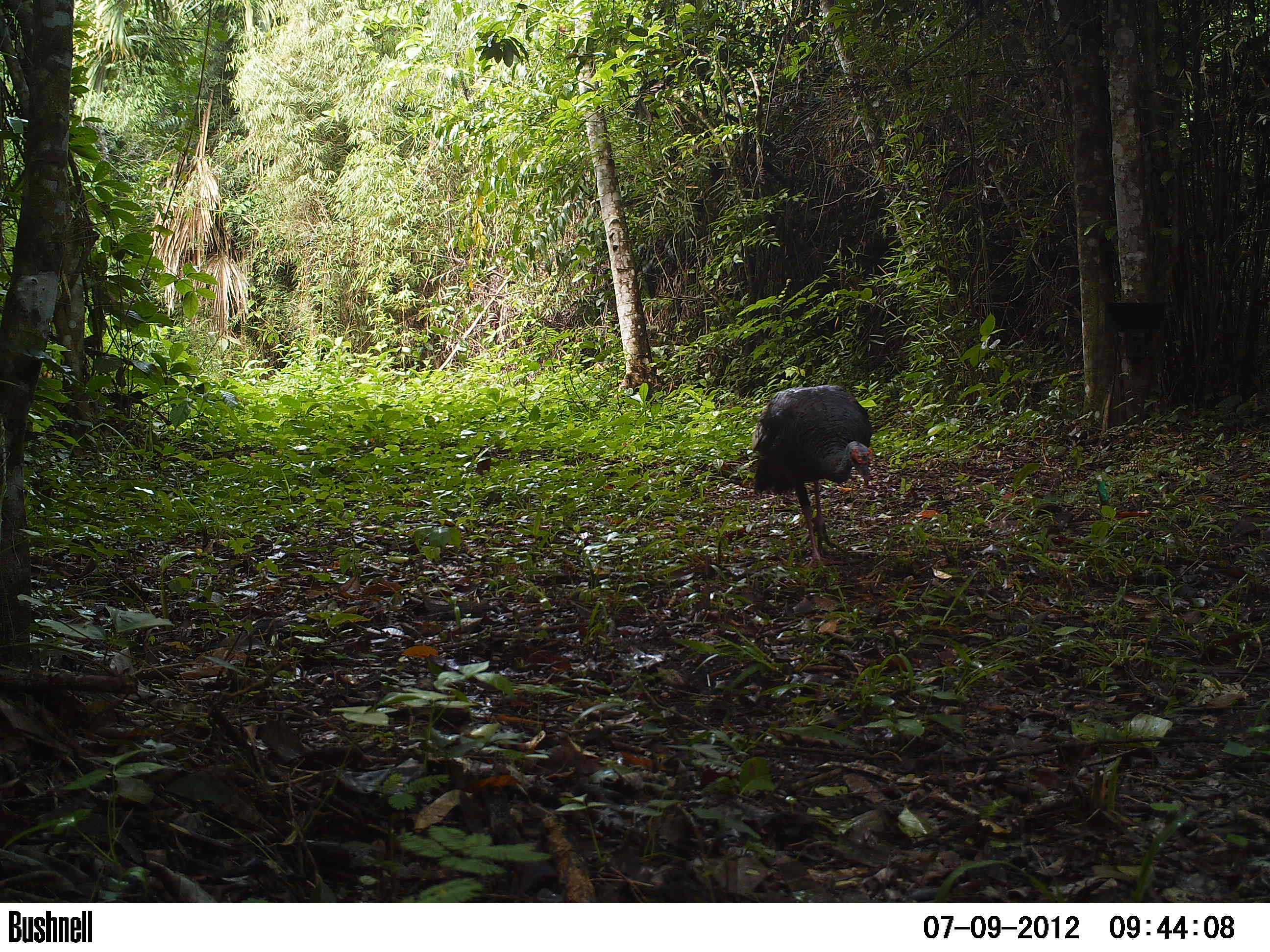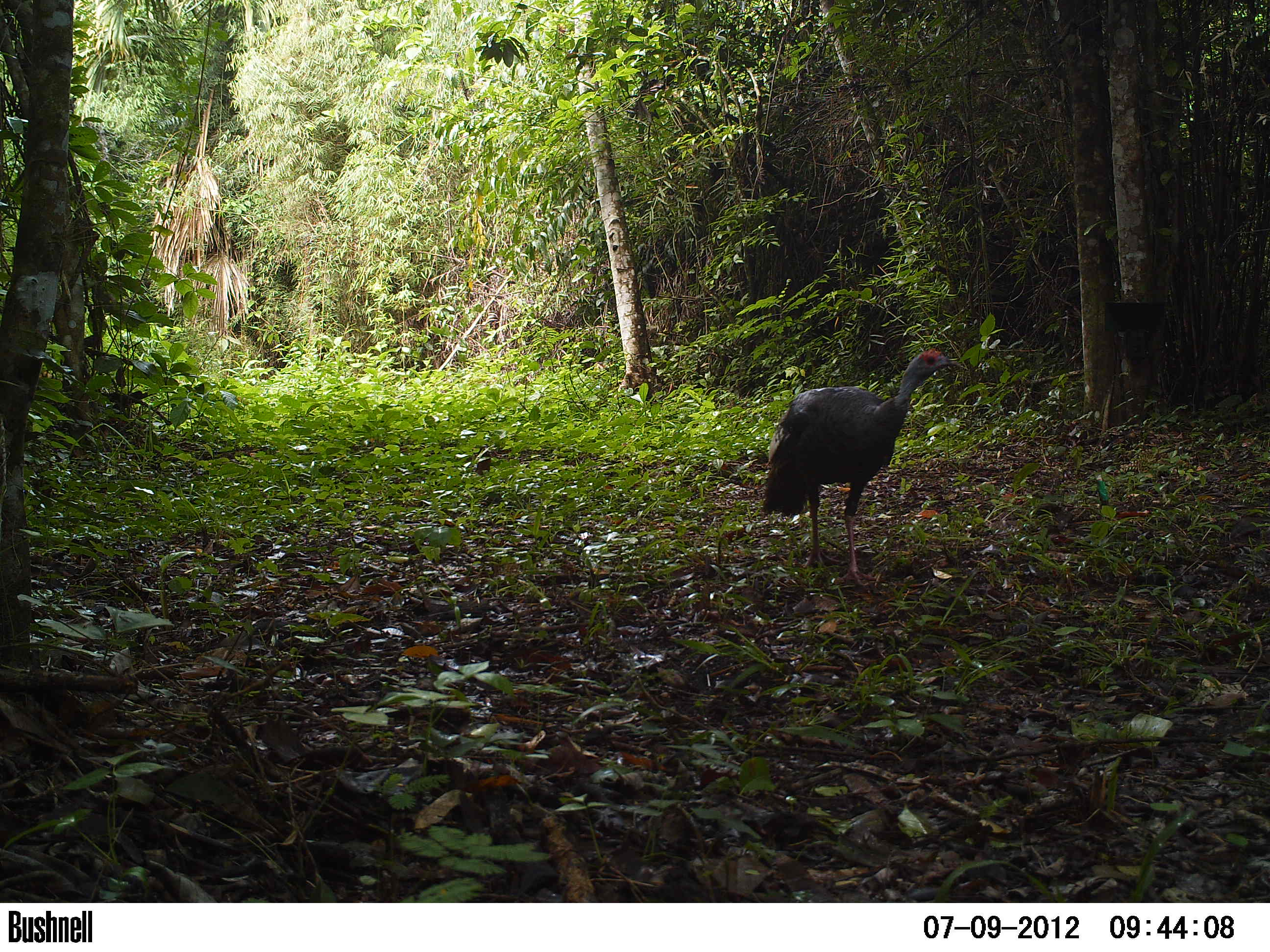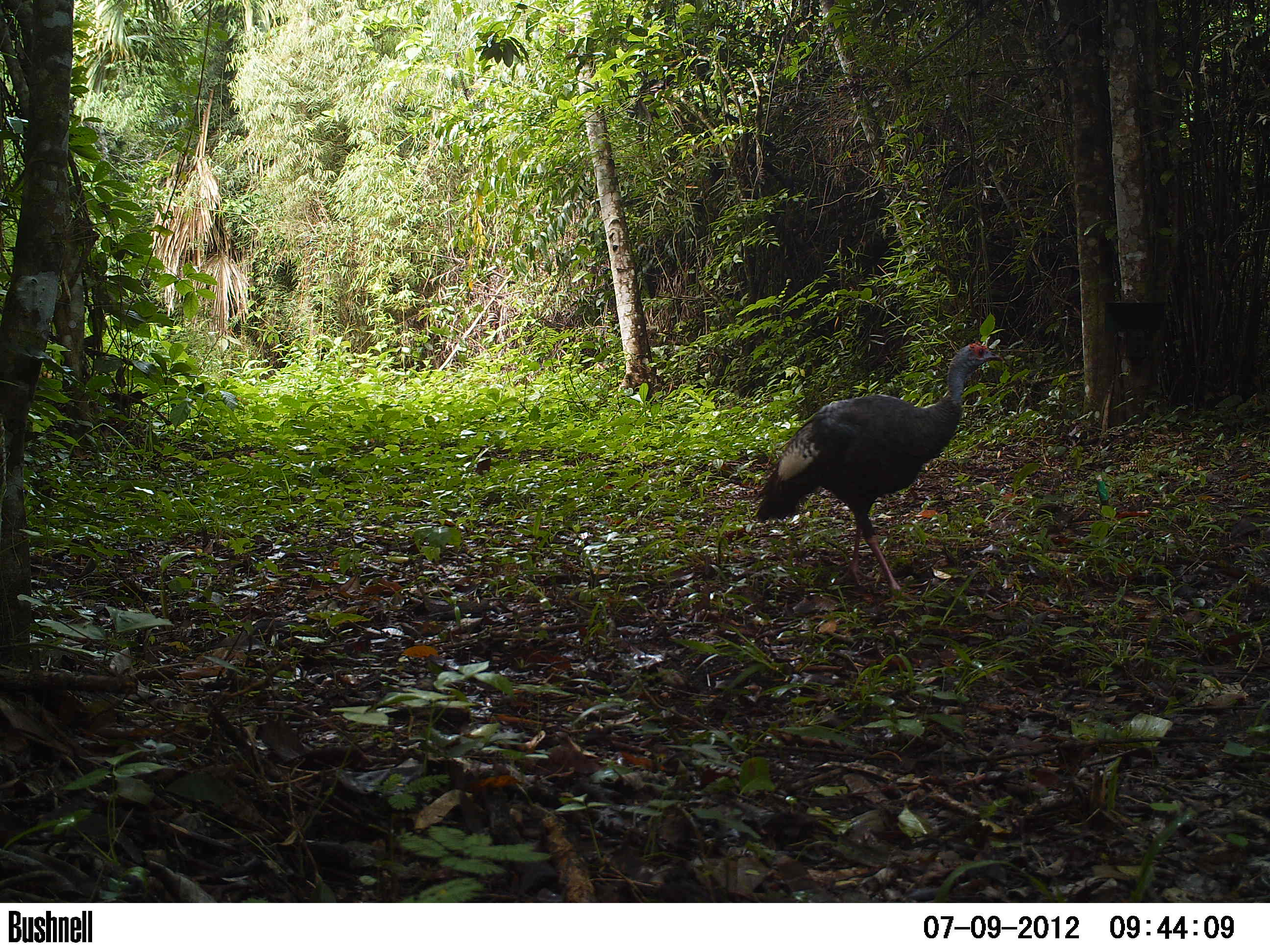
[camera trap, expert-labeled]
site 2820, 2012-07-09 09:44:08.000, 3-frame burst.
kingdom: Animalia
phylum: Chordata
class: Aves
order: Galliformes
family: Phasianidae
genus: Meleagris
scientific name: Meleagris ocellata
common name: ocellated turkey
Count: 1.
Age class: adult.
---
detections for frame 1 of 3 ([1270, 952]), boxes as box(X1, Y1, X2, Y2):
meleagris ocellata: box(751, 384, 874, 569)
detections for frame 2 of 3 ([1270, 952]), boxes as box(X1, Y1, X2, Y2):
meleagris ocellata: box(761, 346, 962, 587)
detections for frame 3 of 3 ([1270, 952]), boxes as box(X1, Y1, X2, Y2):
meleagris ocellata: box(752, 338, 1003, 603)